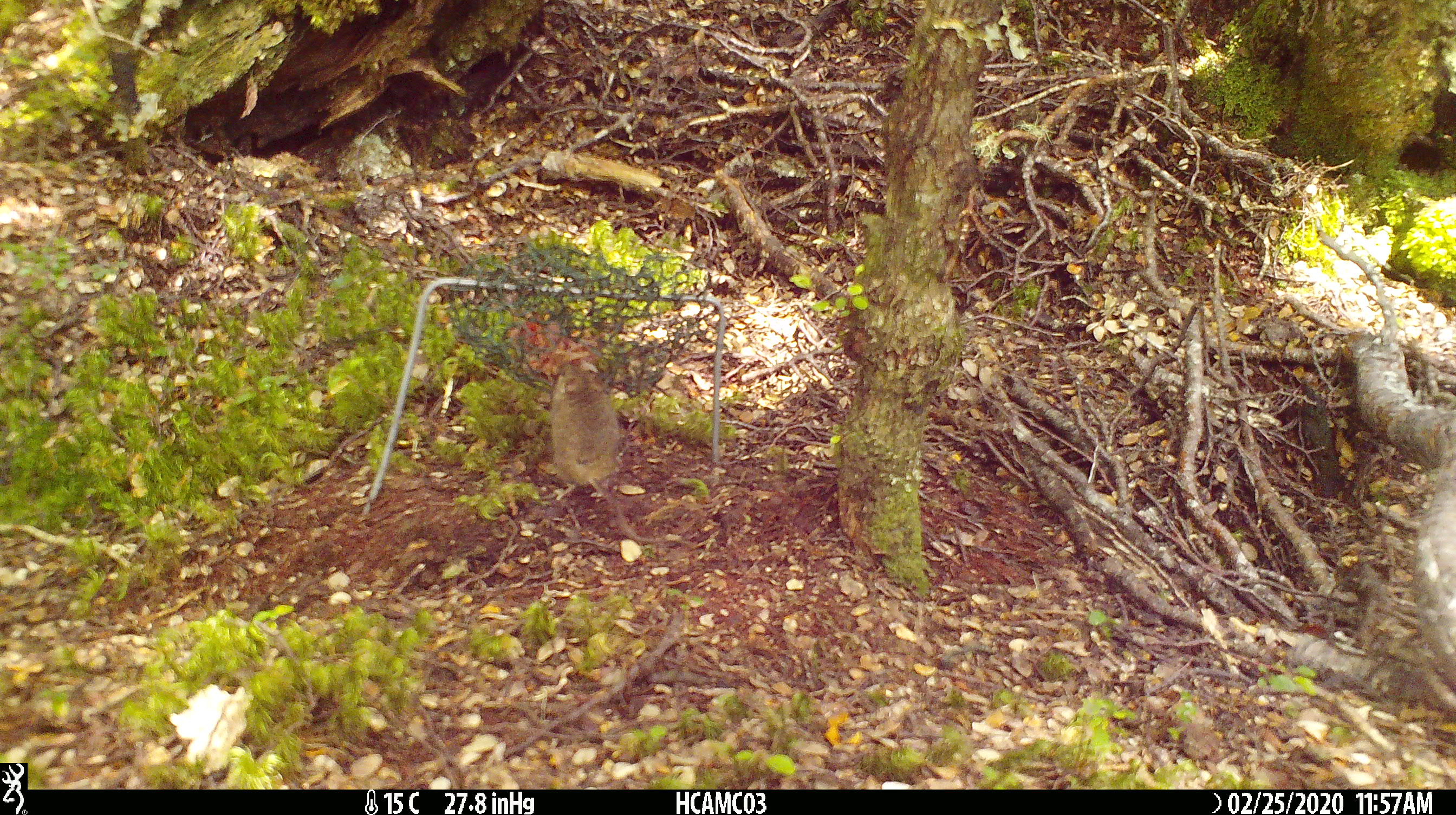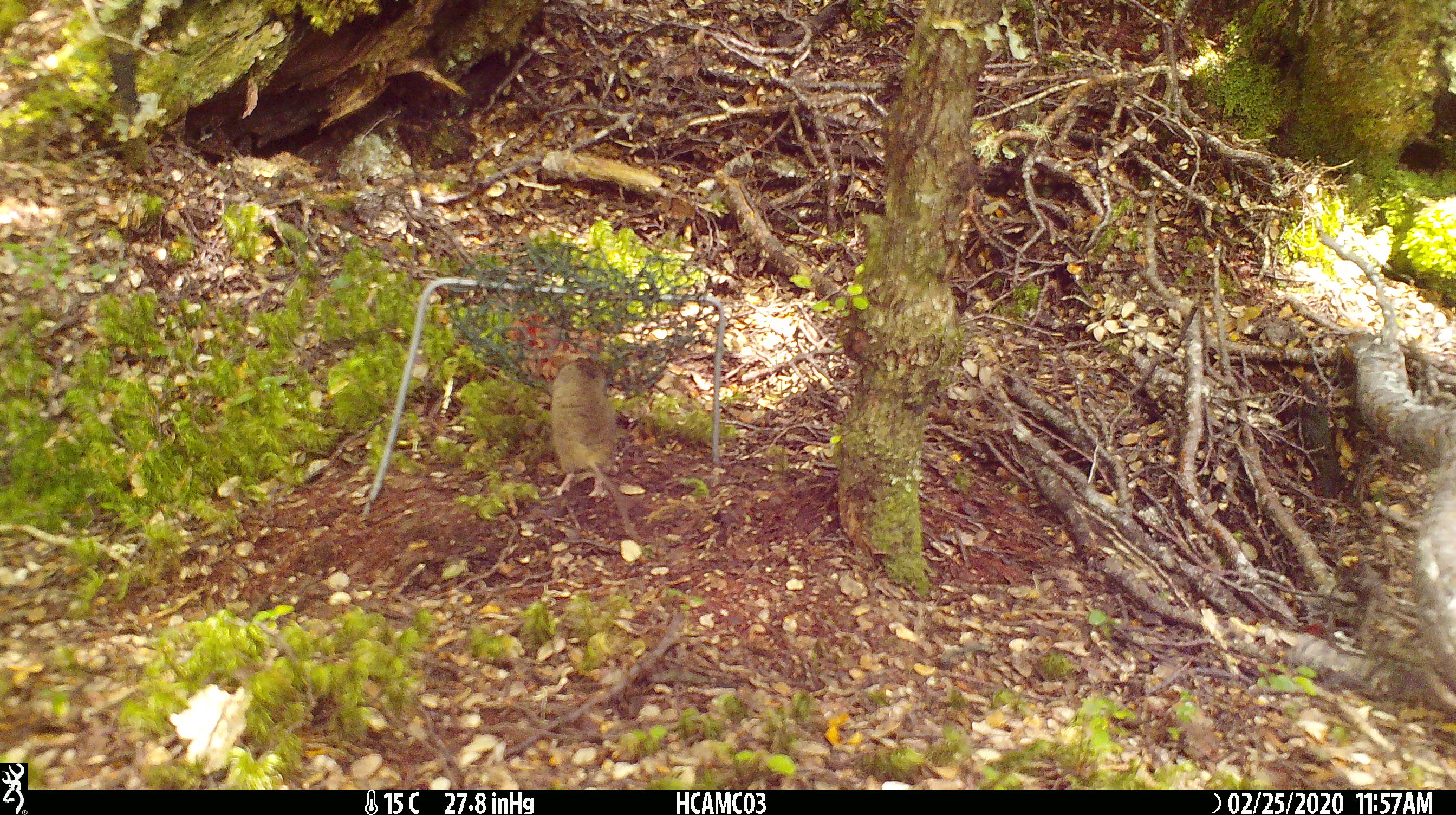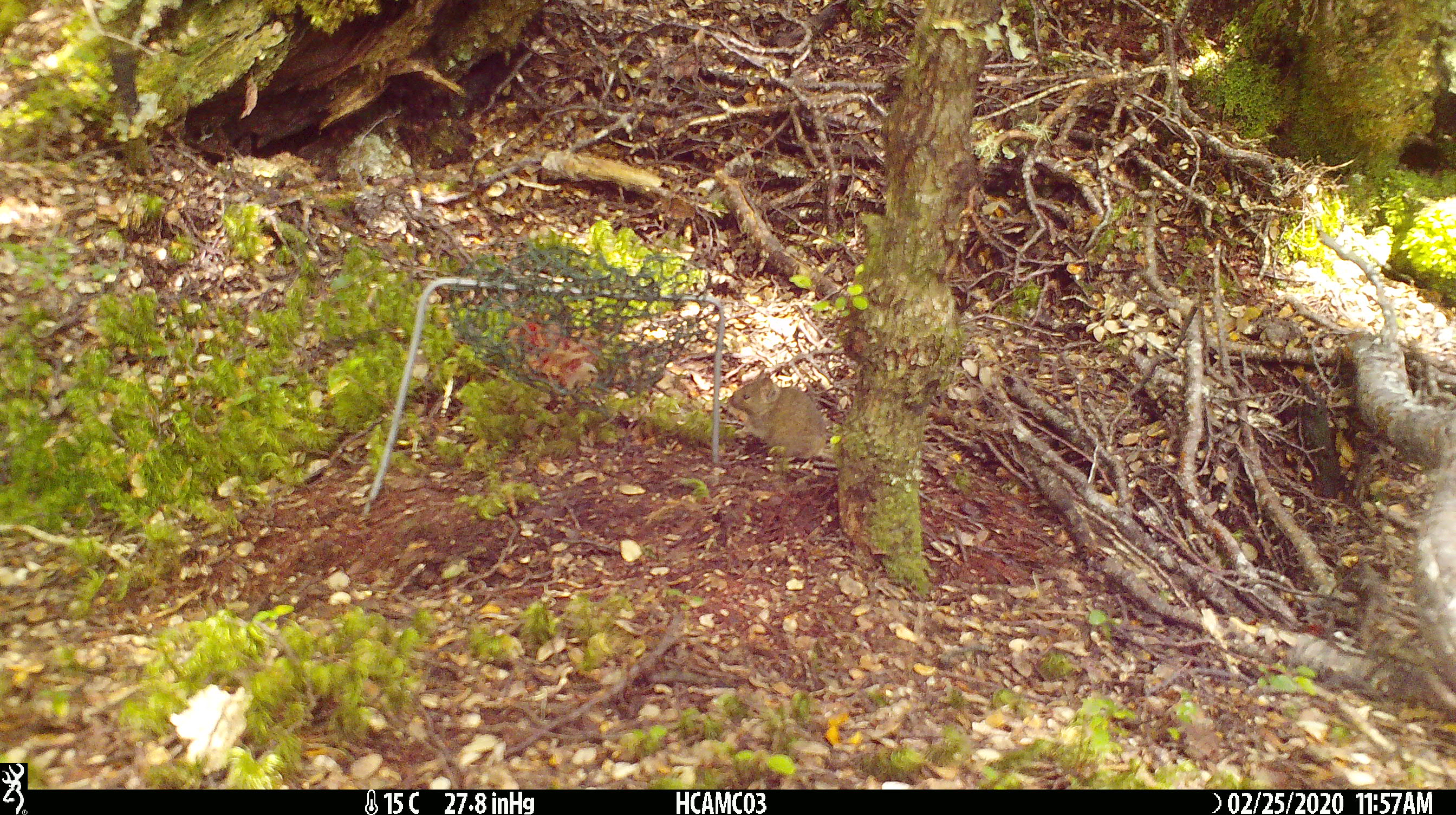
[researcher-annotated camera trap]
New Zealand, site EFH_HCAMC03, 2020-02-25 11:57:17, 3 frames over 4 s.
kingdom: Animalia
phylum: Chordata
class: Mammalia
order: Rodentia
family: Muridae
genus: Mus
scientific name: Mus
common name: mouse